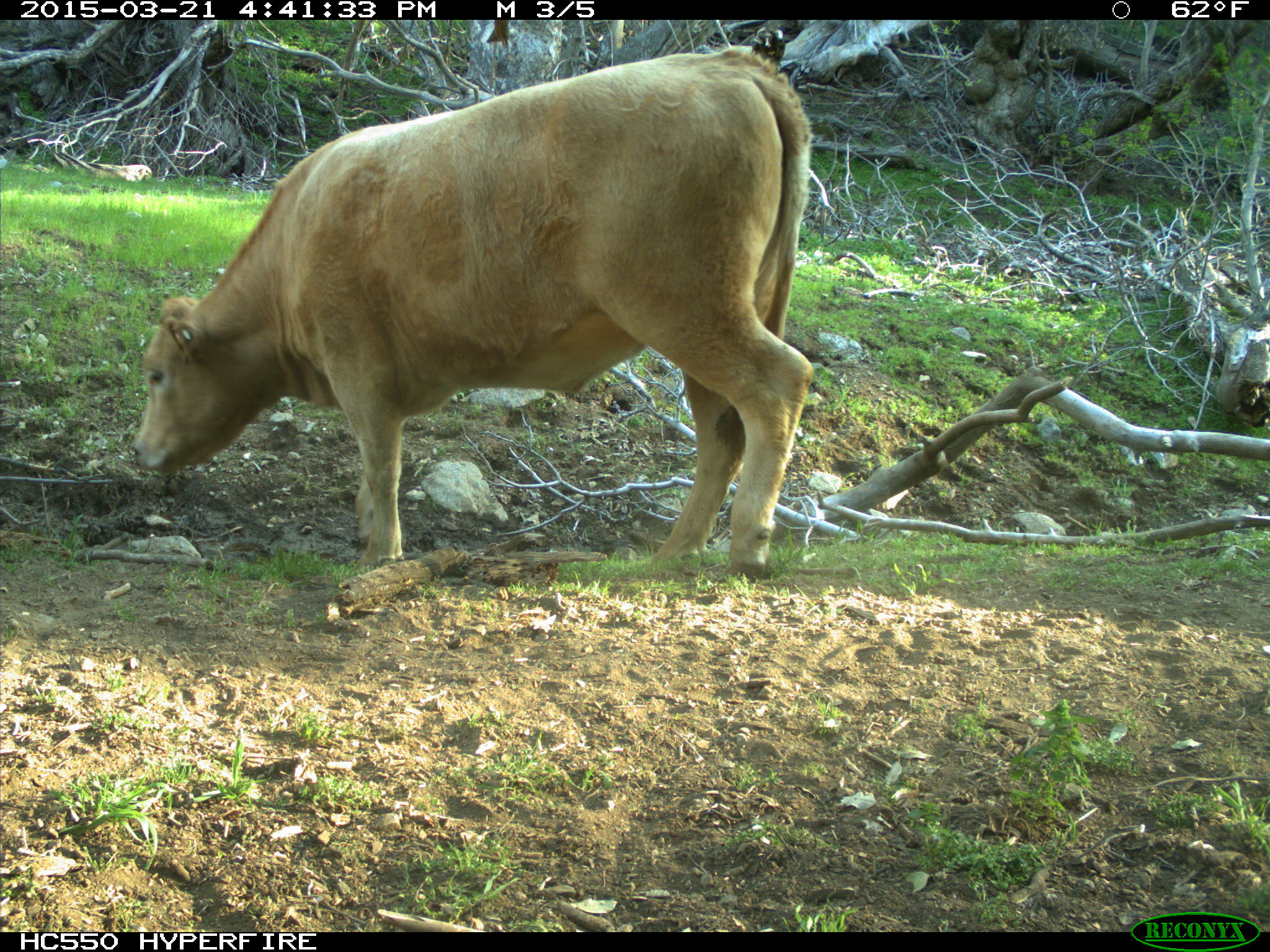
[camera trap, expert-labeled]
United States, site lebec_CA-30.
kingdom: Animalia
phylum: Chordata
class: Mammalia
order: Artiodactyla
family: Bovidae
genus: Bos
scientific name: Bos taurus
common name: domestic cow